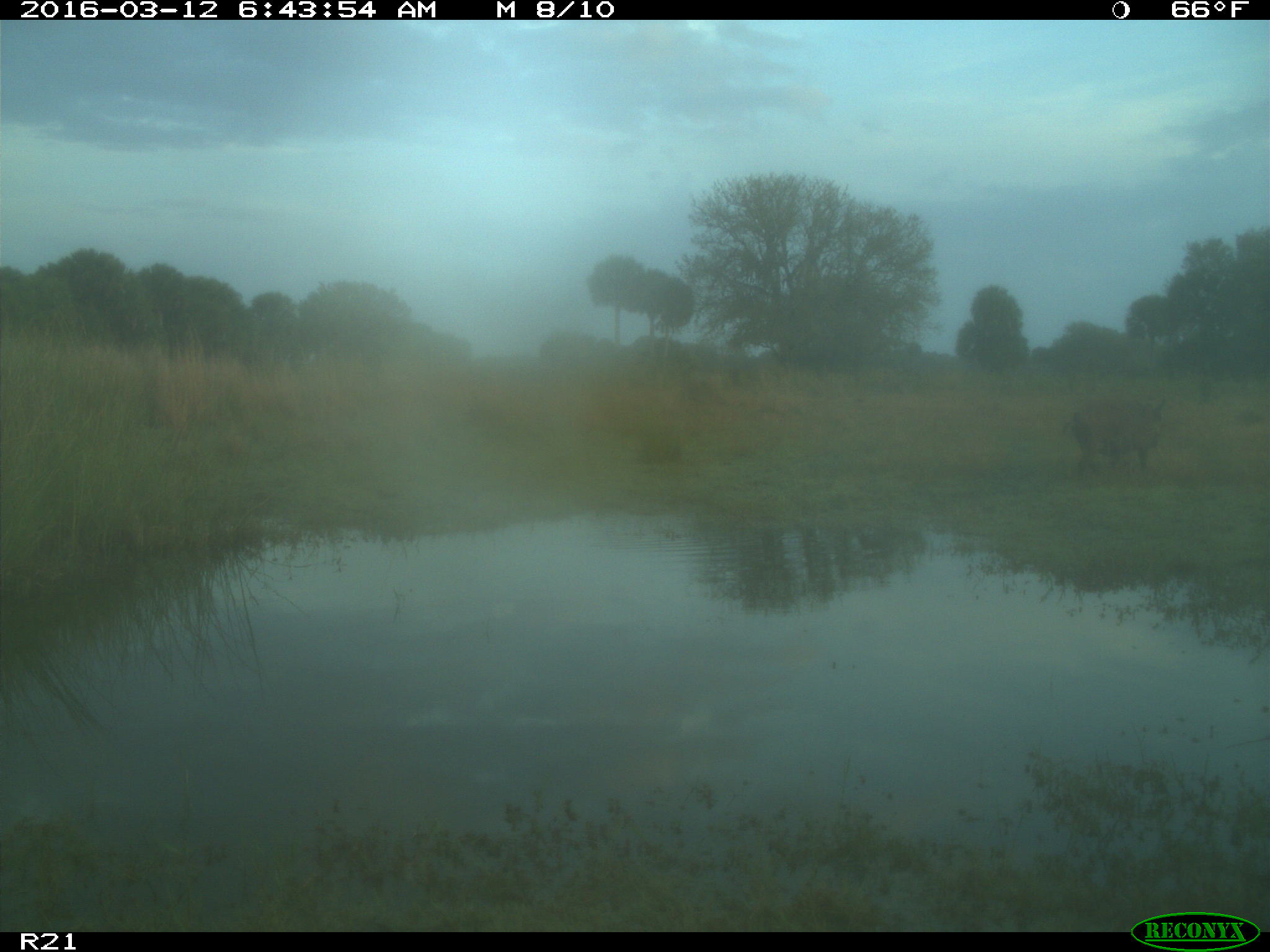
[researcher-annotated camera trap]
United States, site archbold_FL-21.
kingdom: Animalia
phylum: Chordata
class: Mammalia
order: Artiodactyla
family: Suidae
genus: Sus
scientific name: Sus scrofa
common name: wild boar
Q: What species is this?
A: Sus scrofa (wild boar).